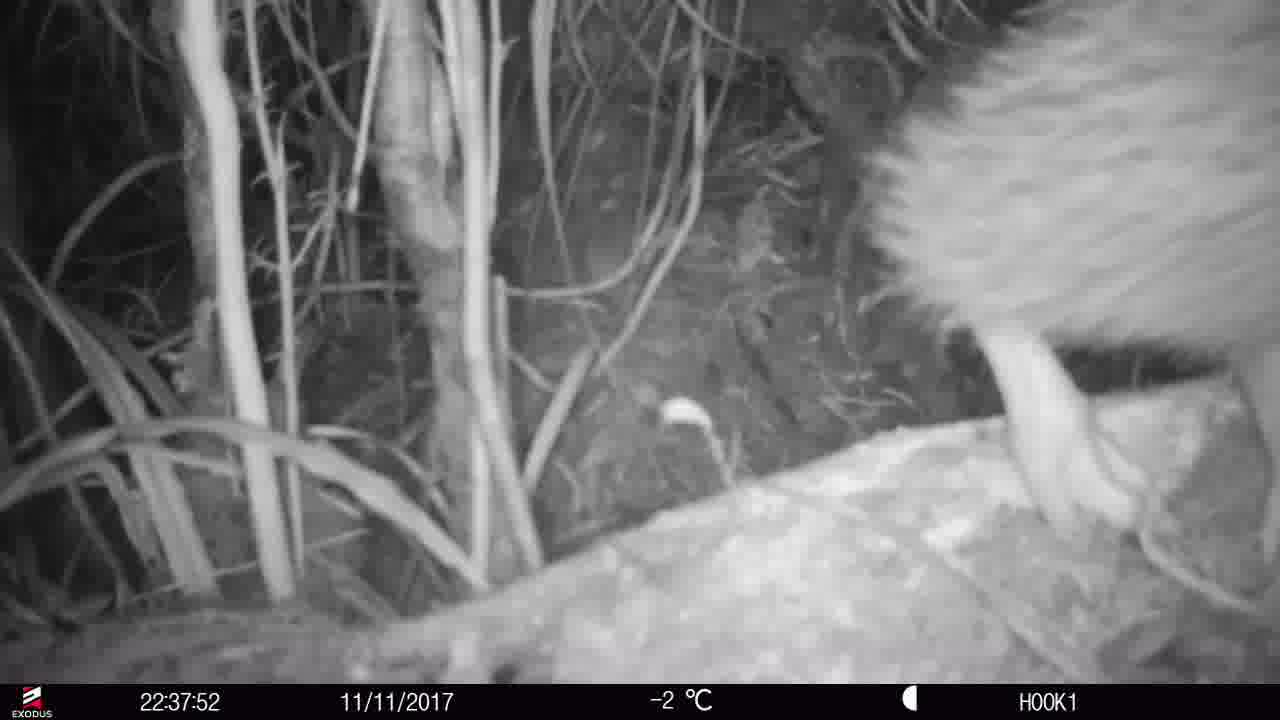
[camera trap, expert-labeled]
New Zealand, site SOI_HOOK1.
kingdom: Animalia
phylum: Chordata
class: Aves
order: Apterygiformes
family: Apterygidae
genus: Apteryx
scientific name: Apteryx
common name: kiwi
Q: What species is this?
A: Kiwi (Apteryx).